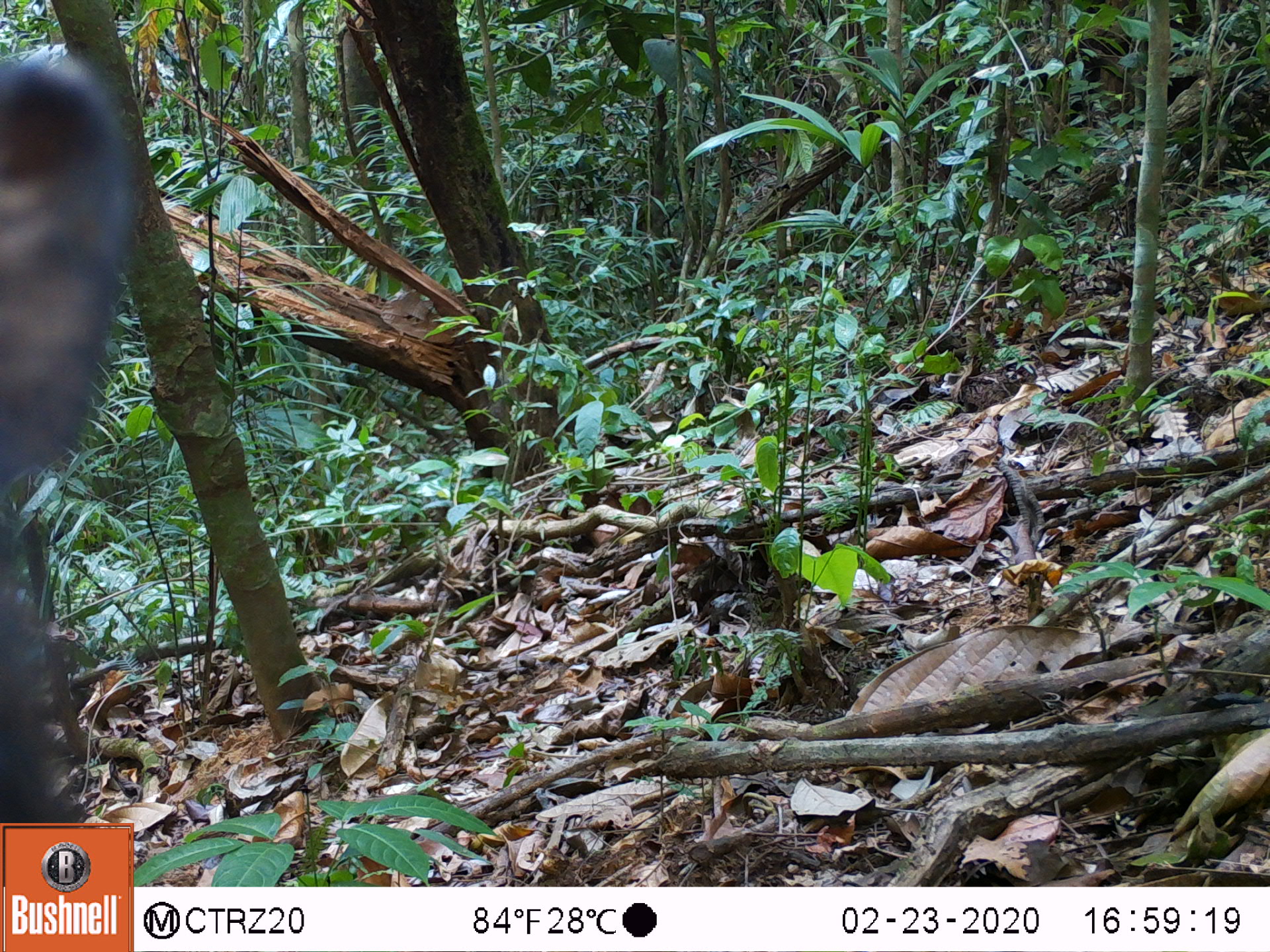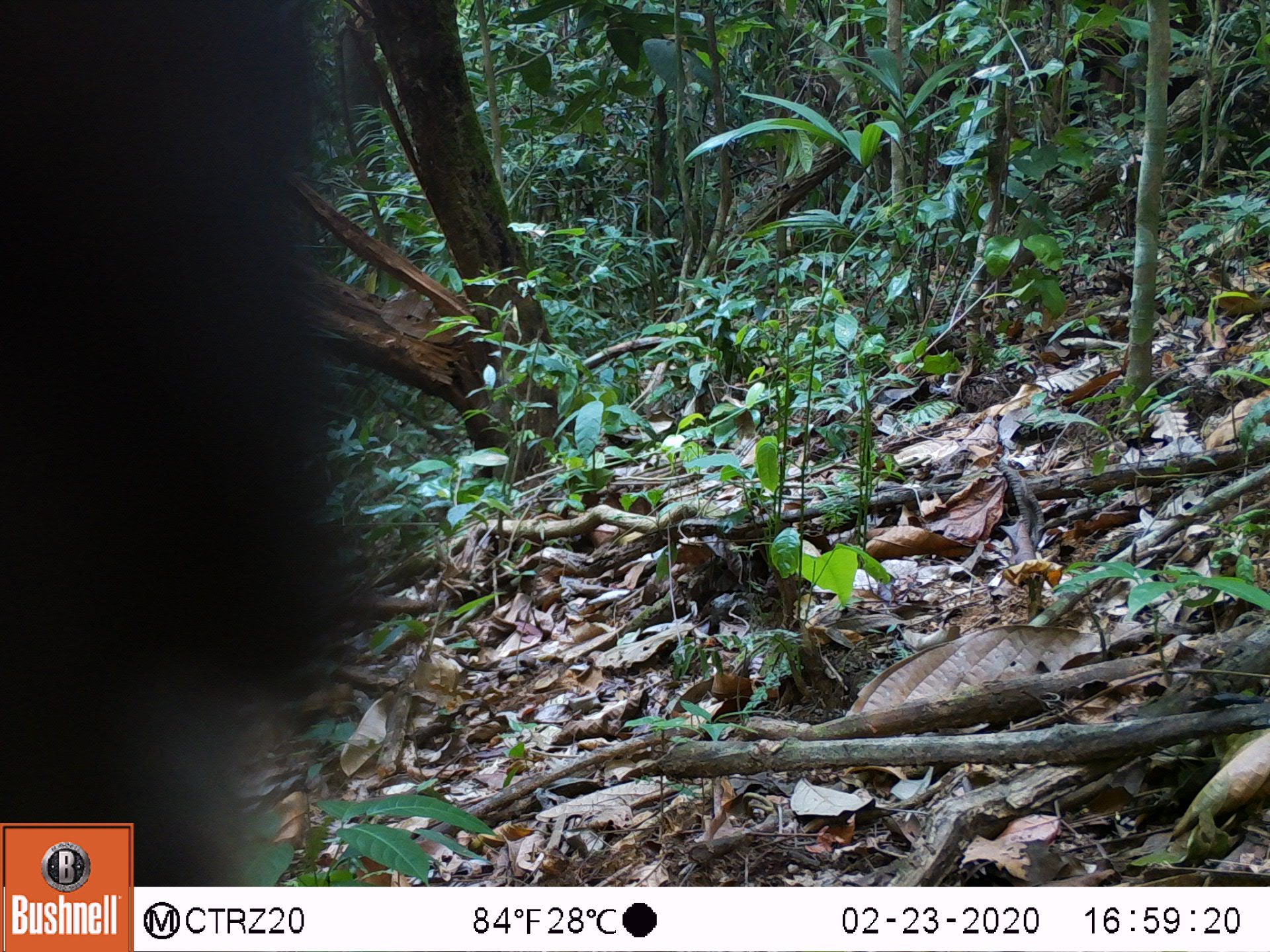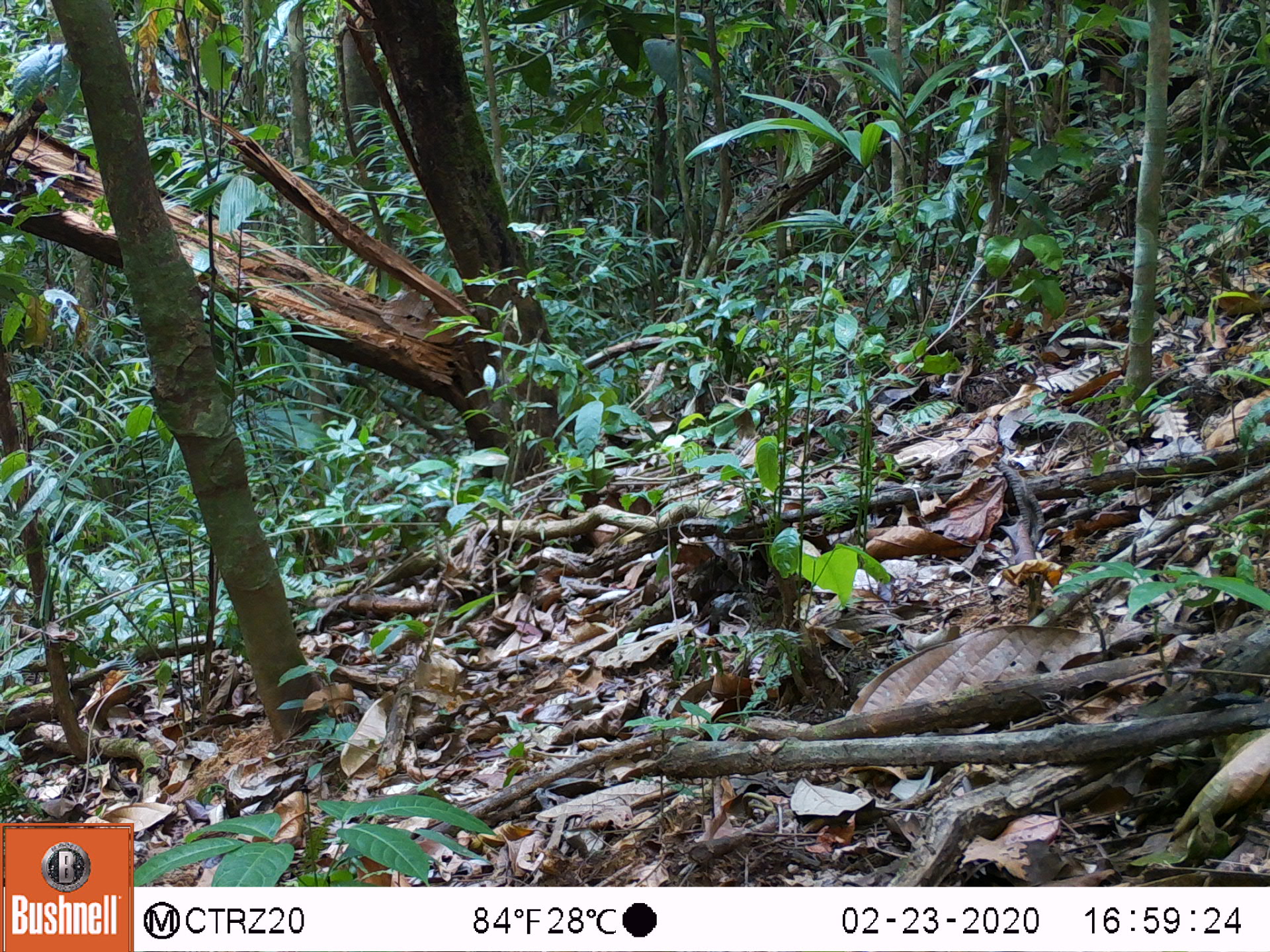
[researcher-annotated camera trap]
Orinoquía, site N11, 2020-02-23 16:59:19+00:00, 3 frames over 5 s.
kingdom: Animalia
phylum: Chordata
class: Mammalia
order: Artiodactyla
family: Tayassuidae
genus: Pecari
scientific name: Pecari tajacu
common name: collared peccary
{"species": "collared peccary (Pecari tajacu)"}